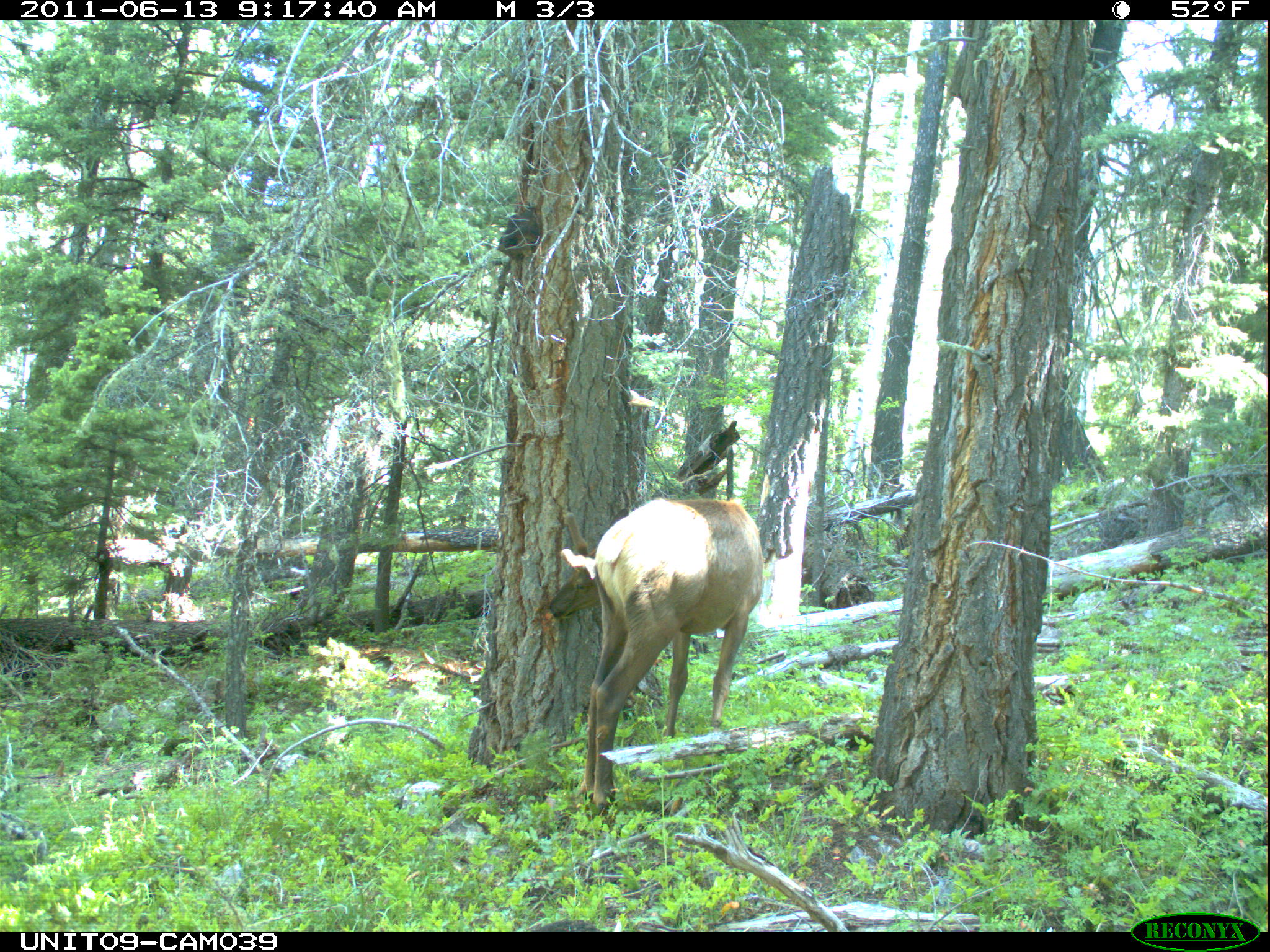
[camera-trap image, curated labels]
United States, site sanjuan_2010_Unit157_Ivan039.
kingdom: Animalia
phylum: Chordata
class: Mammalia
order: Artiodactyla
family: Cervidae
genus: Cervus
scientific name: Cervus elaphus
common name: red deer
Cervus elaphus (red deer).